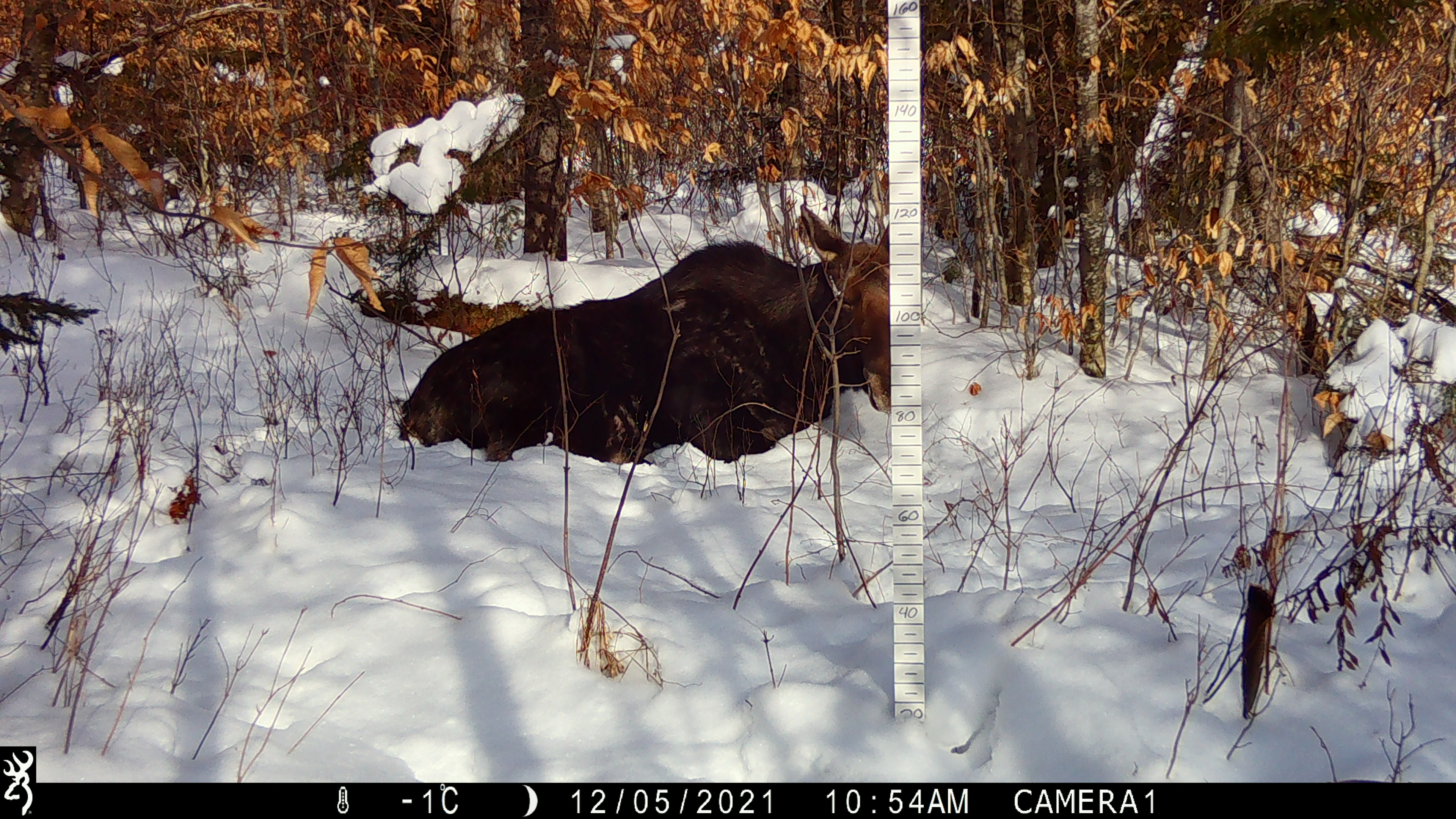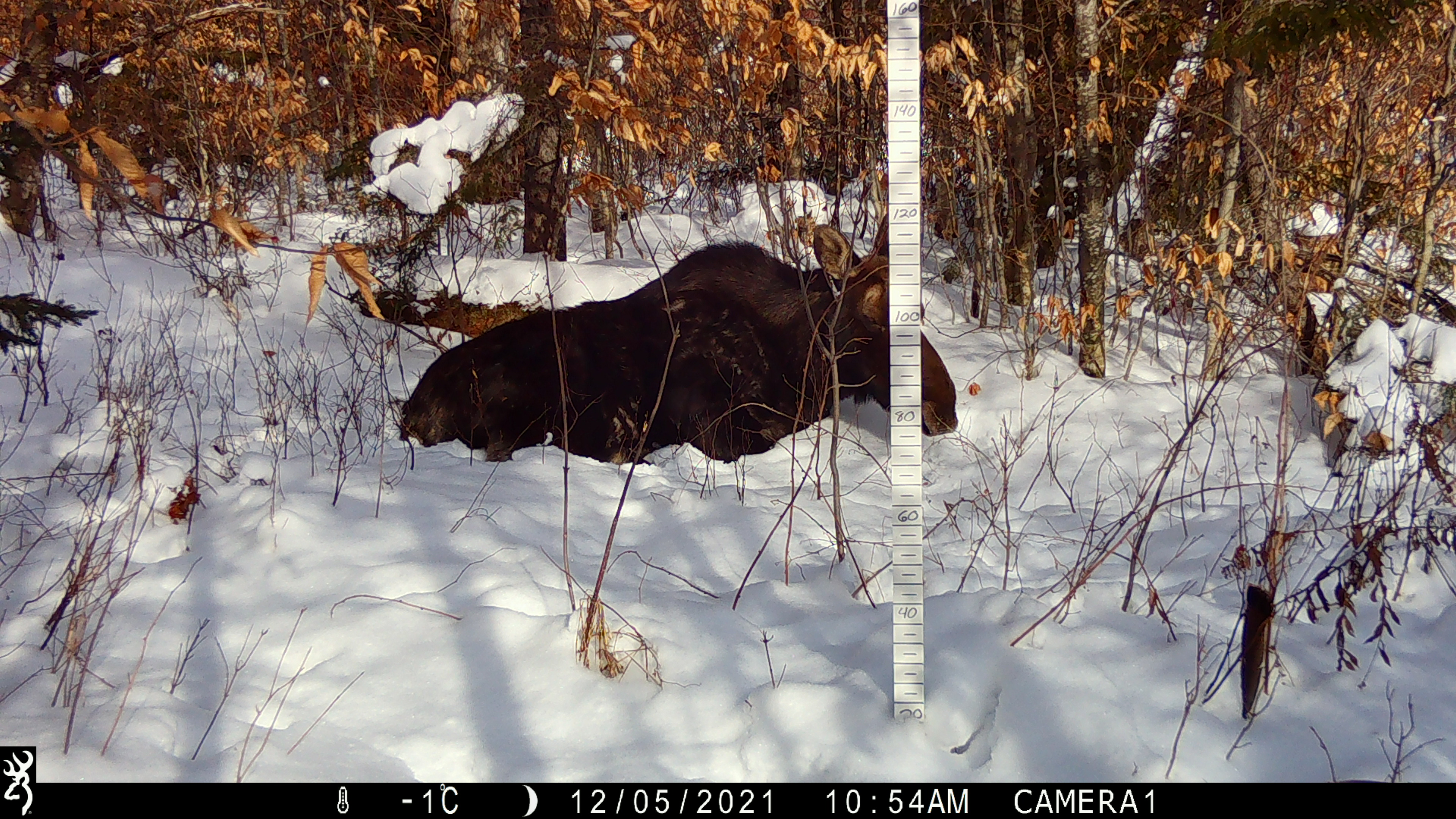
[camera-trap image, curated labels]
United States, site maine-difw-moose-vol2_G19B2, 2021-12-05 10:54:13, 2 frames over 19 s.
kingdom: Animalia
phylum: Chordata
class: Mammalia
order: Artiodactyla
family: Cervidae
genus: Alces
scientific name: Alces alces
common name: moose